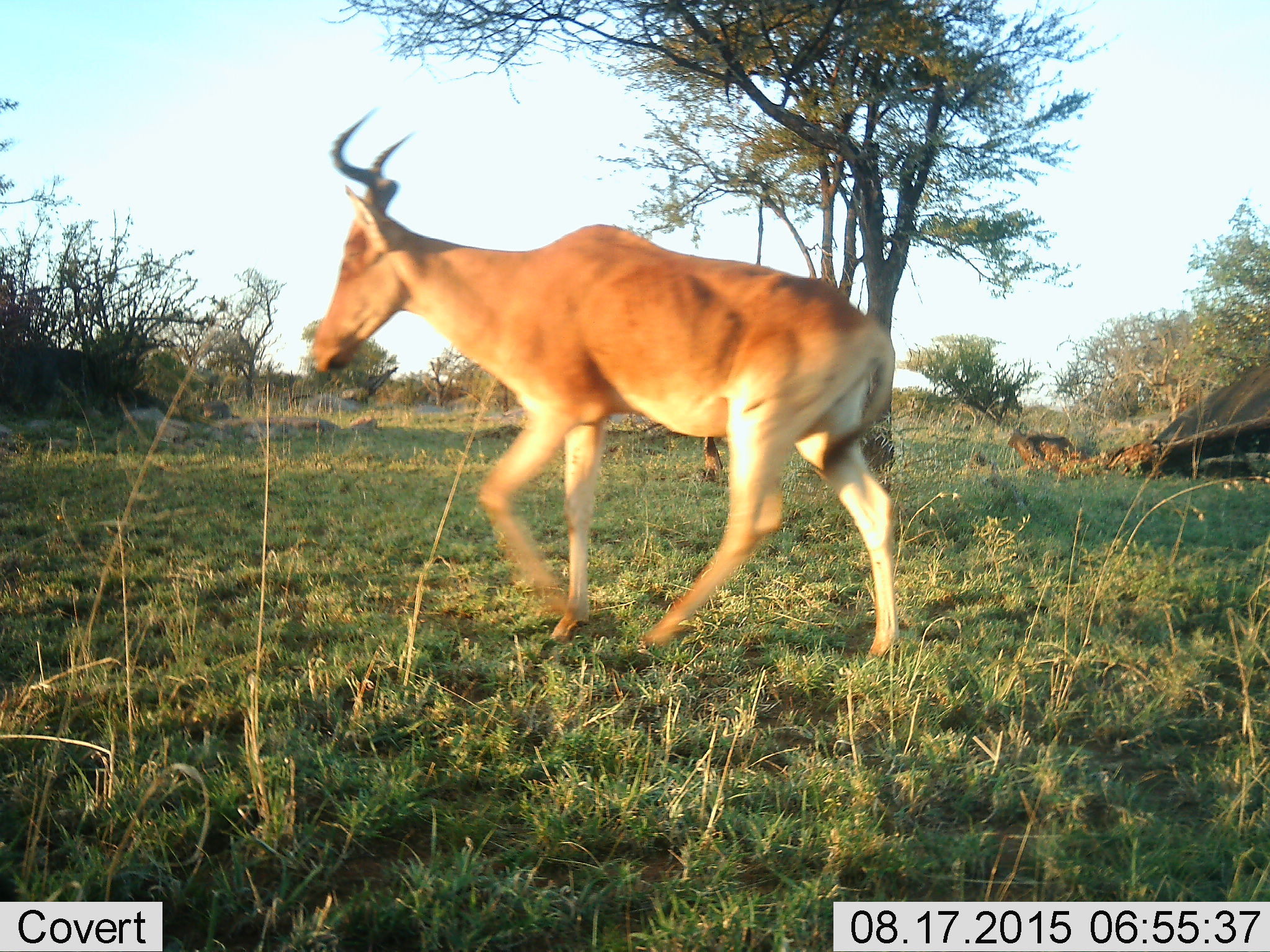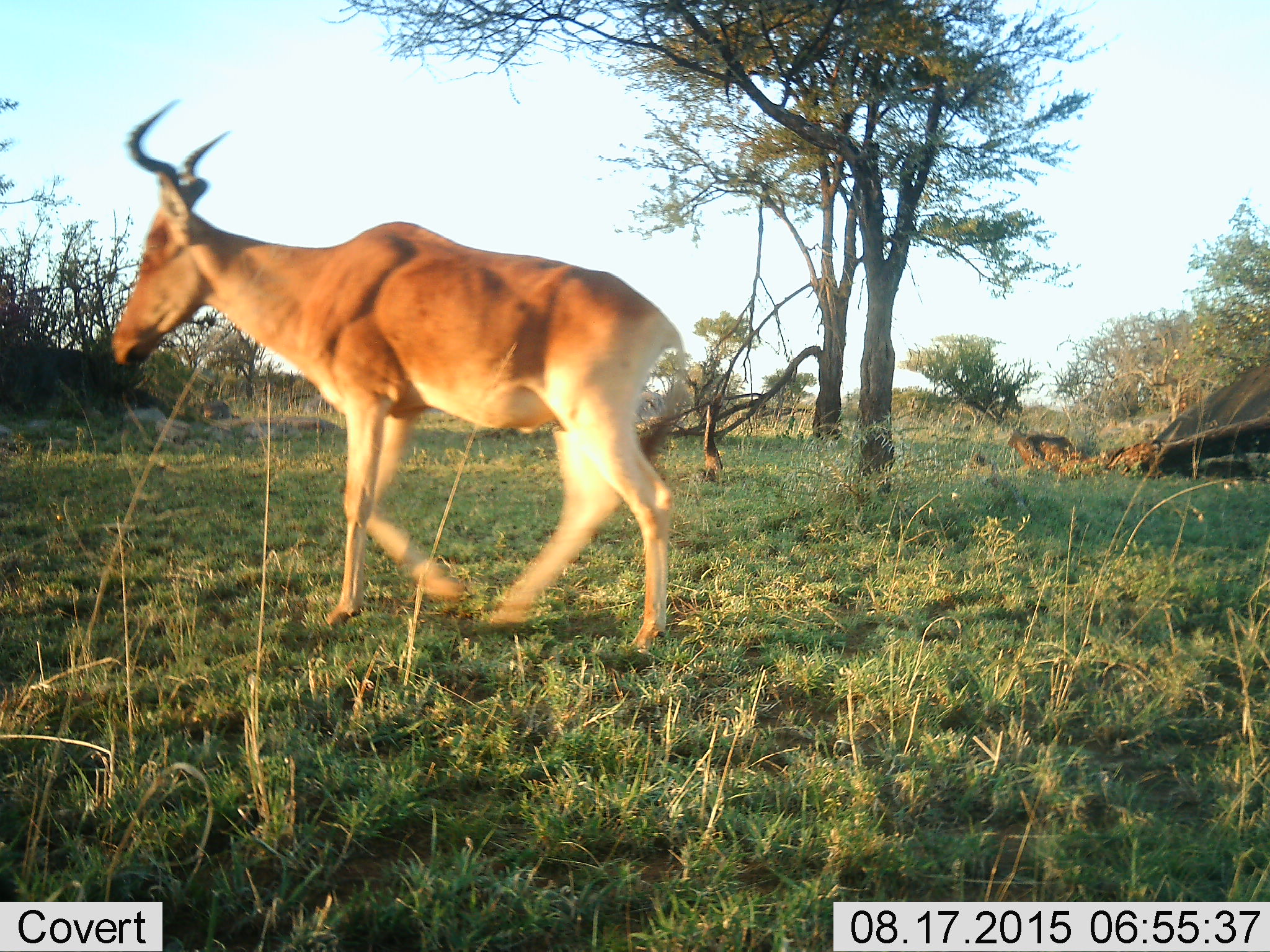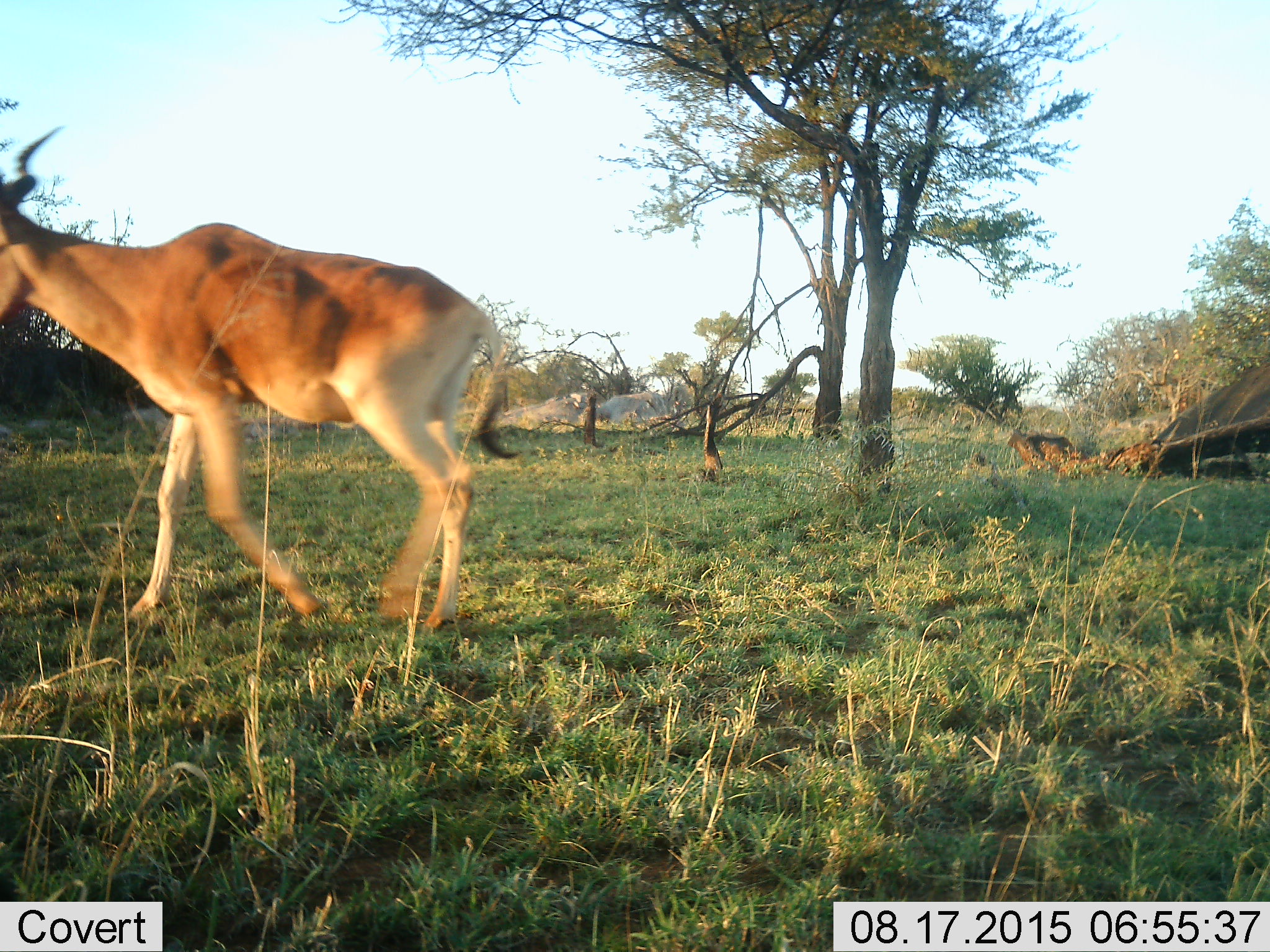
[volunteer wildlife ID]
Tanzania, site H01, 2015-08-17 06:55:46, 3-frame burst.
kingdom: Animalia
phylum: Chordata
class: Mammalia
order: Artiodactyla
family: Bovidae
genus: Alcelaphus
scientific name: Alcelaphus buselaphus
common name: hartebeest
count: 1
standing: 10%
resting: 0%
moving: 100%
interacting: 0%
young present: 0%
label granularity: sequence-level